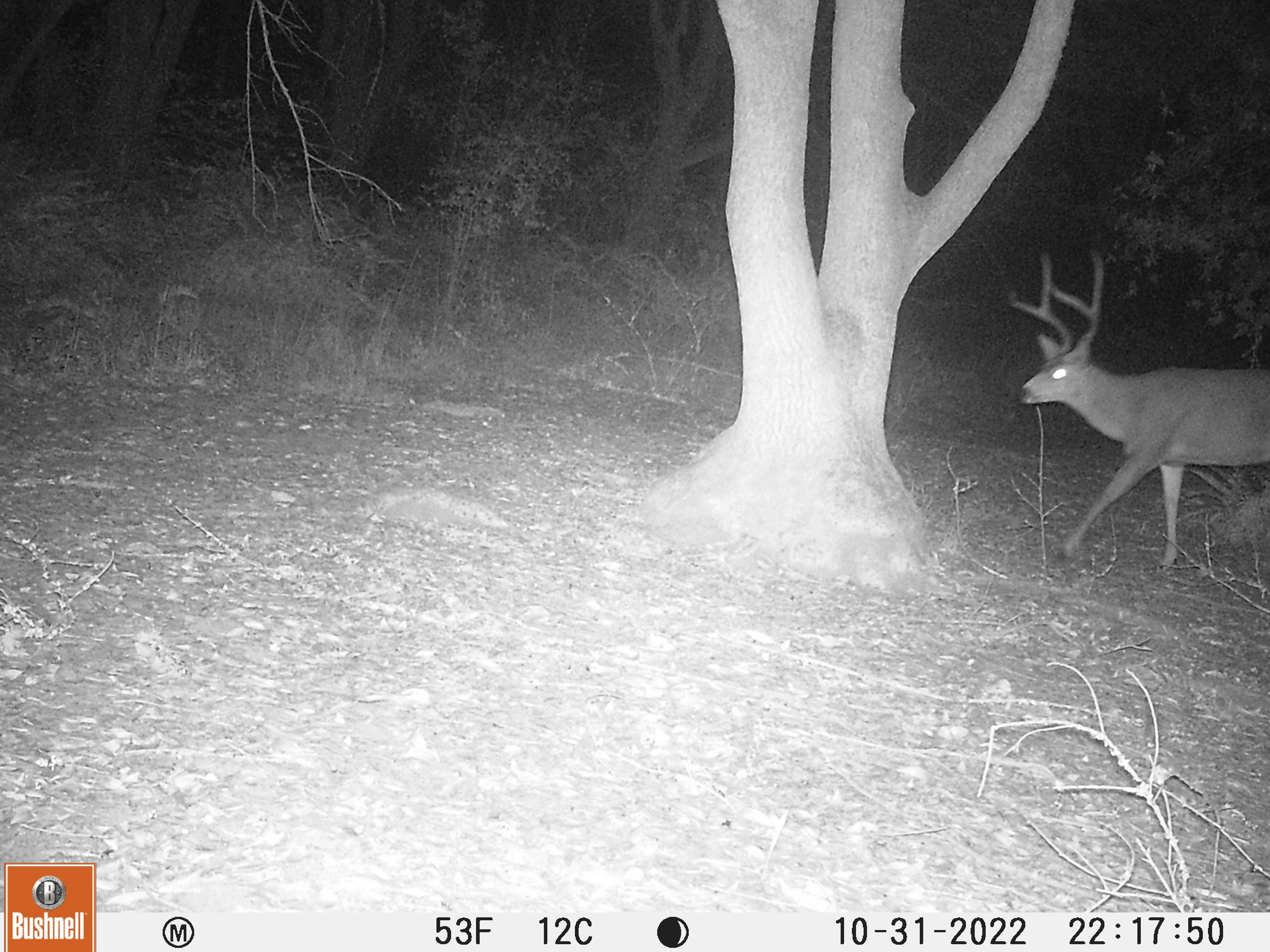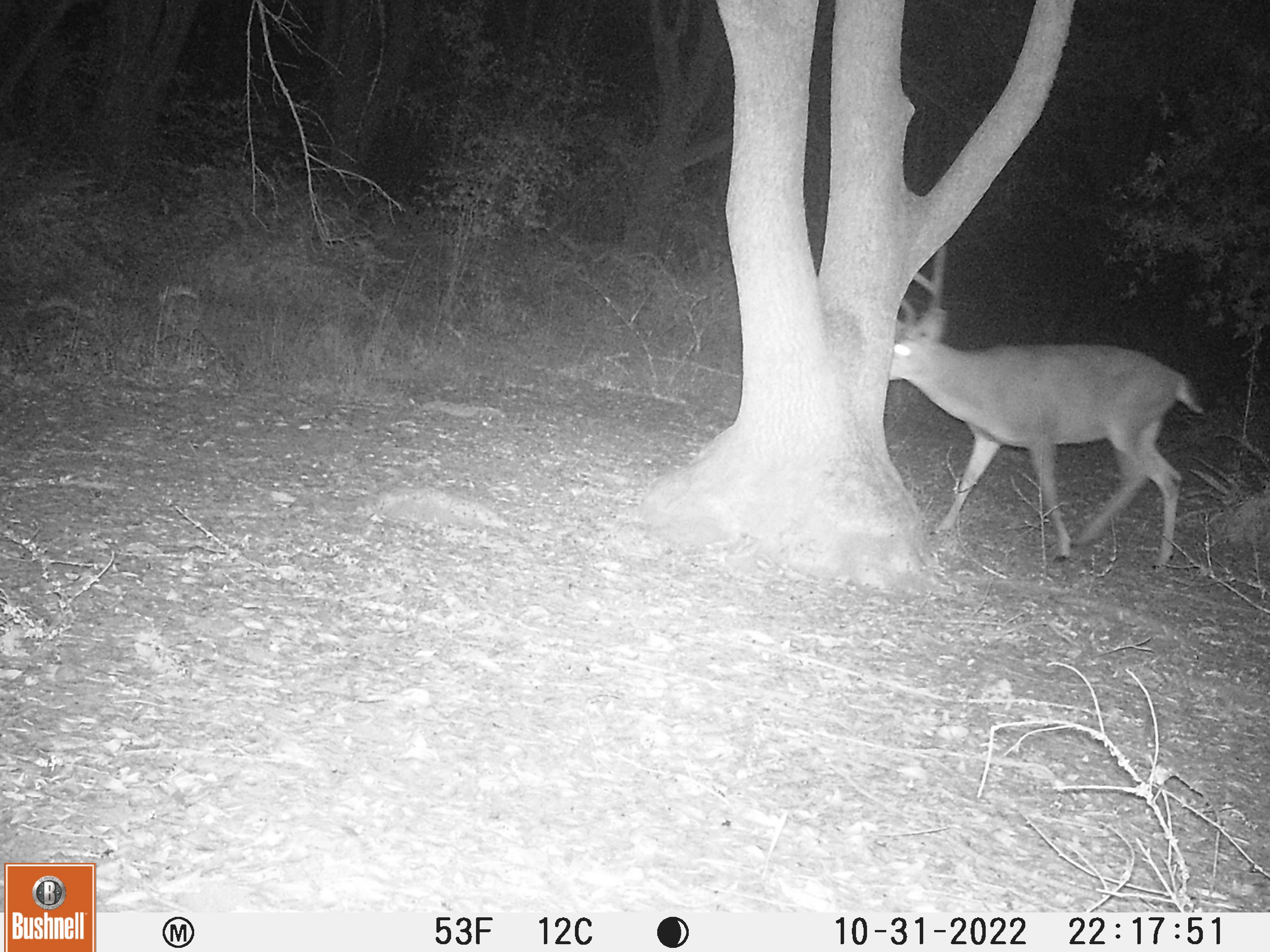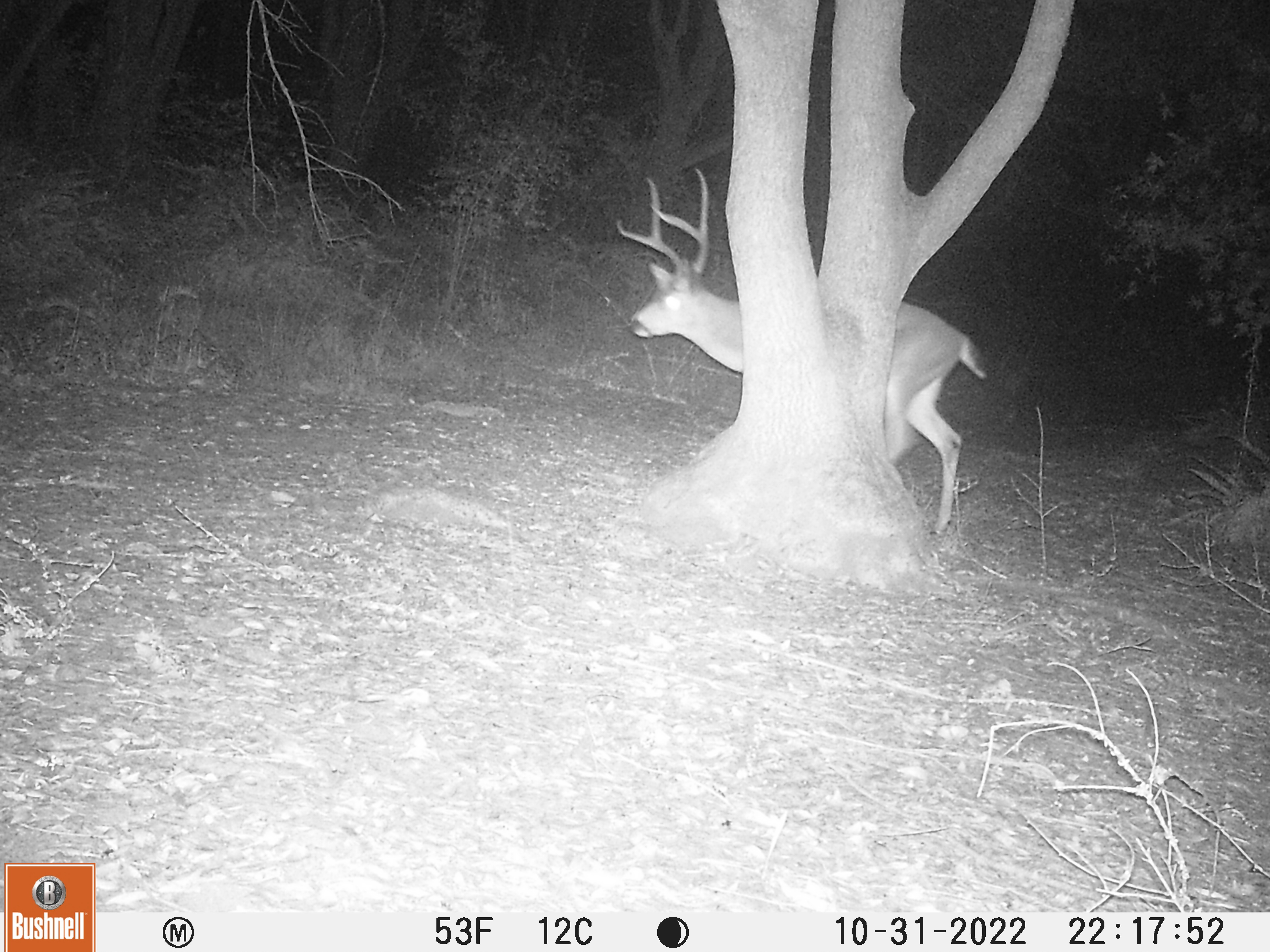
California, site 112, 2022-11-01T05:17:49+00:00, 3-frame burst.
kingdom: Animalia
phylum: Chordata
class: Mammalia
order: Artiodactyla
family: Cervidae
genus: Odocoileus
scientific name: Odocoileus hemionus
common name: mule deer